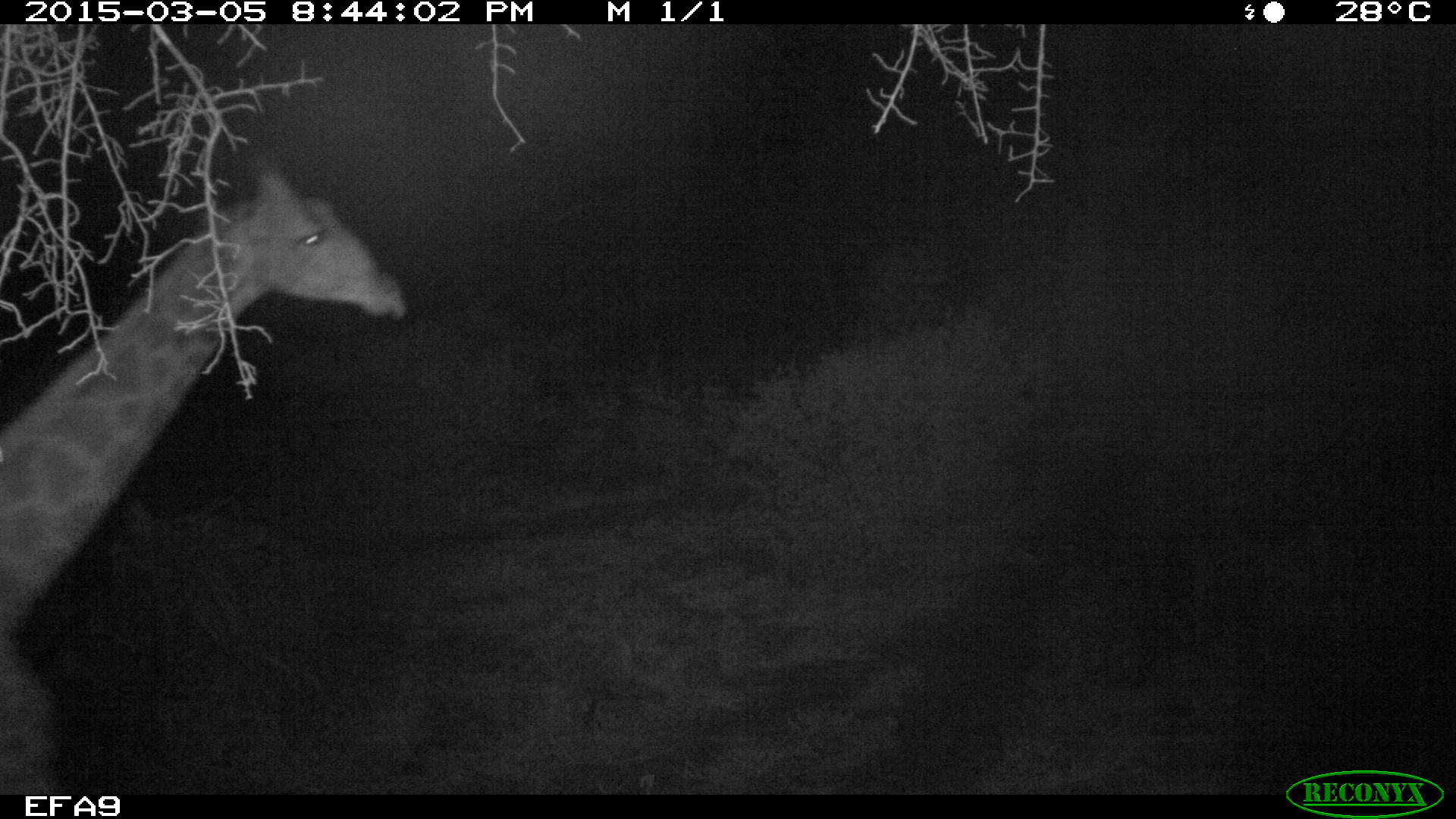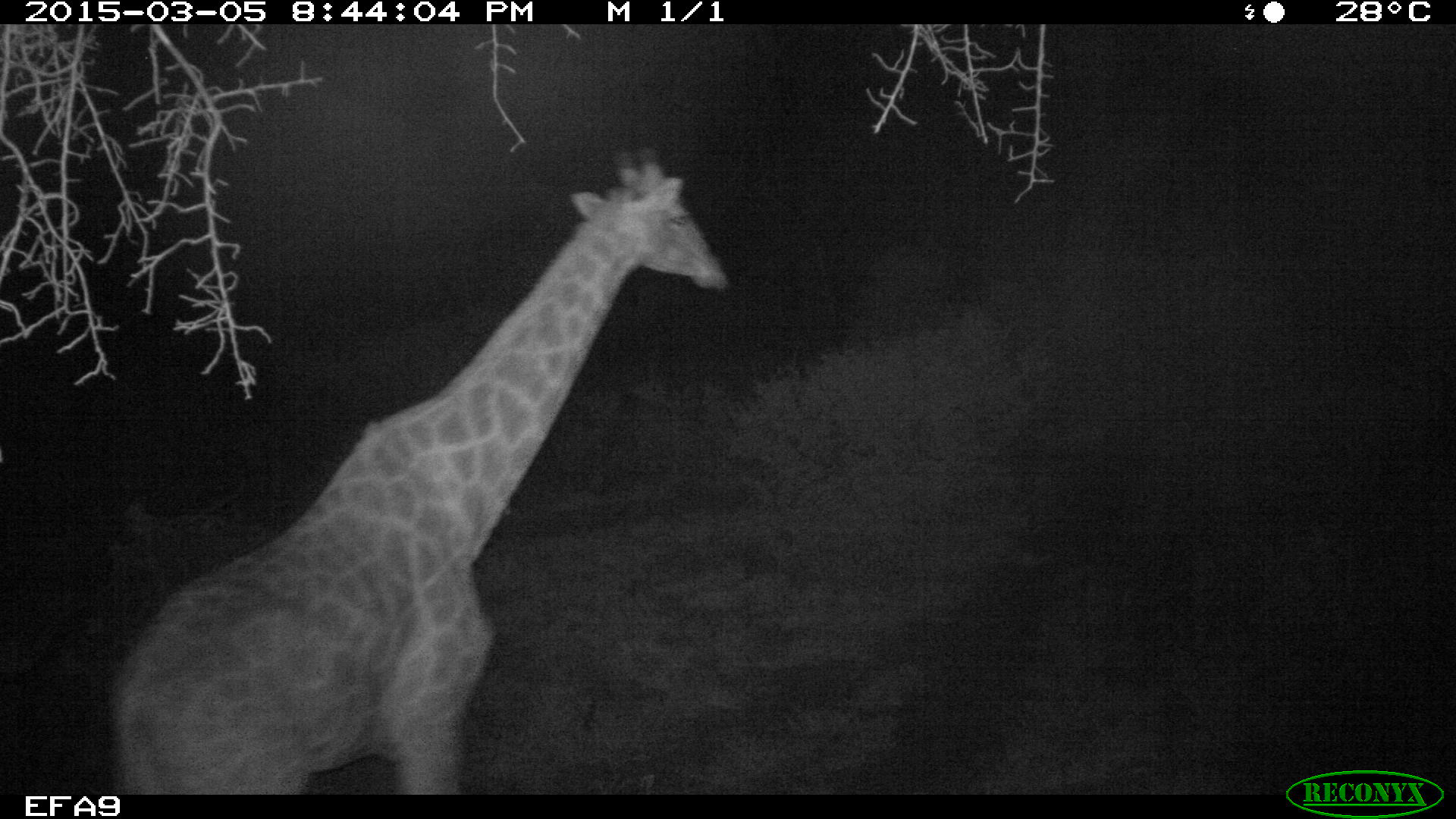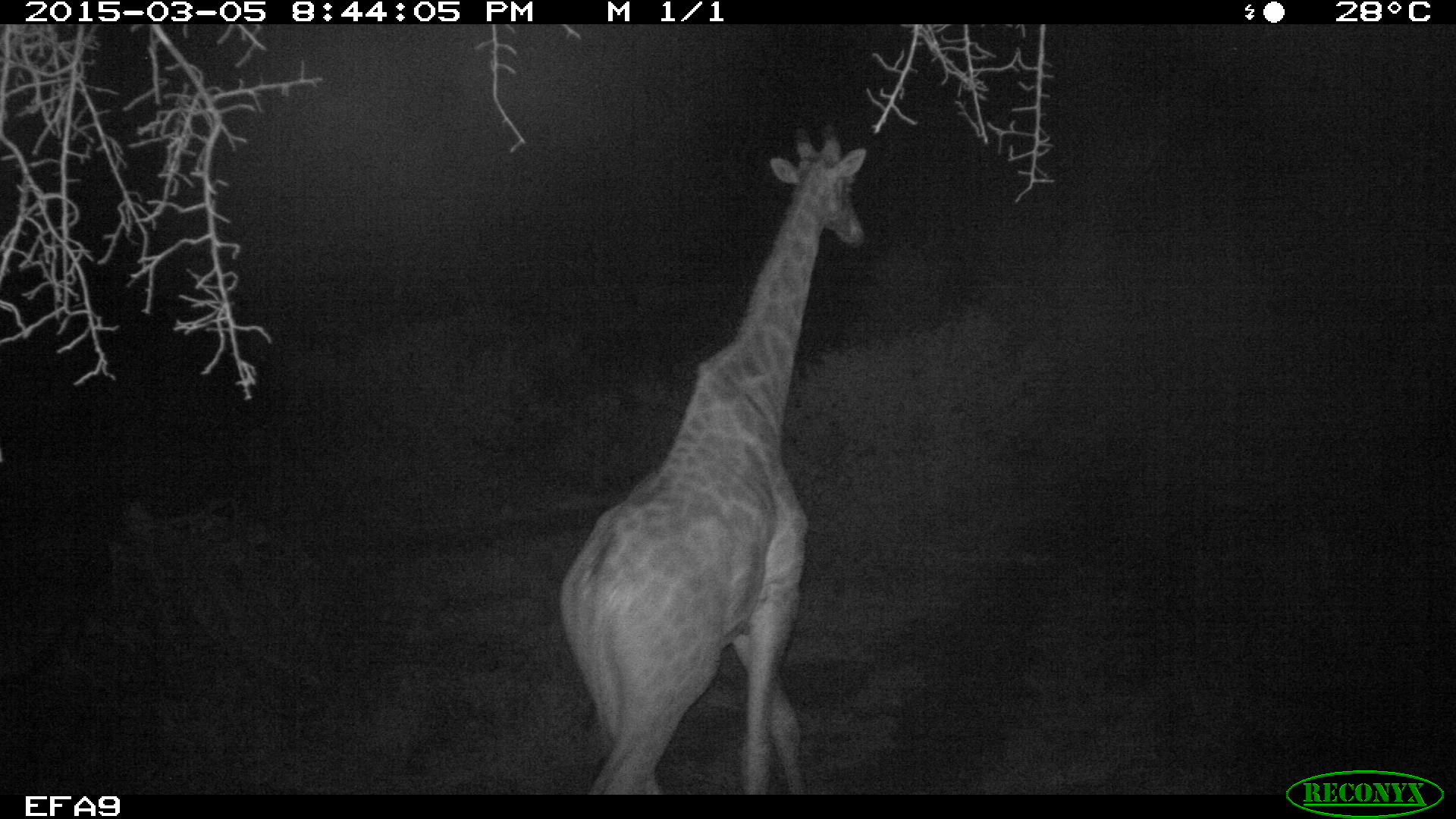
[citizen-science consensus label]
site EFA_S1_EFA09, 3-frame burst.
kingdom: Animalia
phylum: Chordata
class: Mammalia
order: Artiodactyla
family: Giraffidae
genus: Giraffa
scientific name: Giraffa camelopardalis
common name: giraffe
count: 1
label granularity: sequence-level